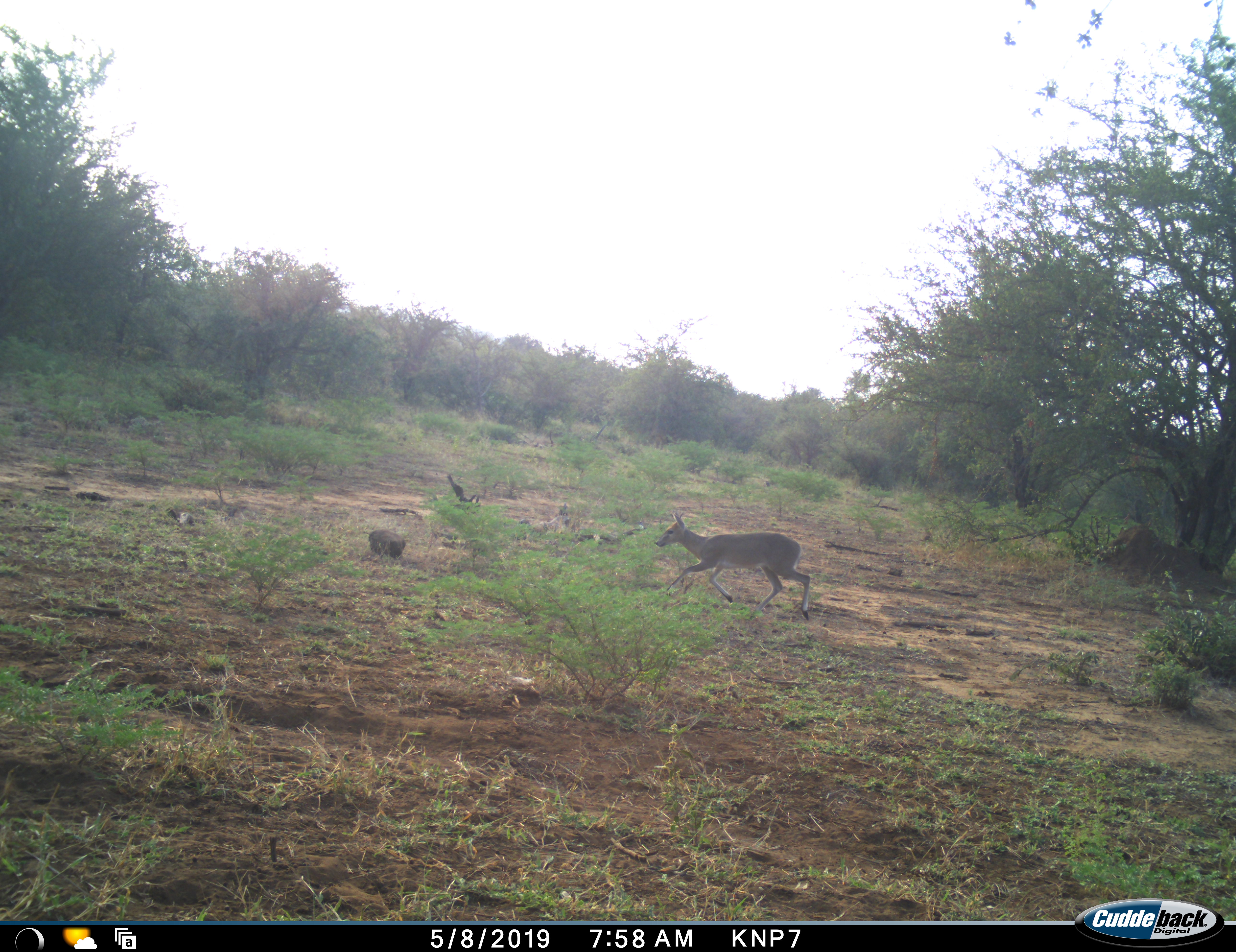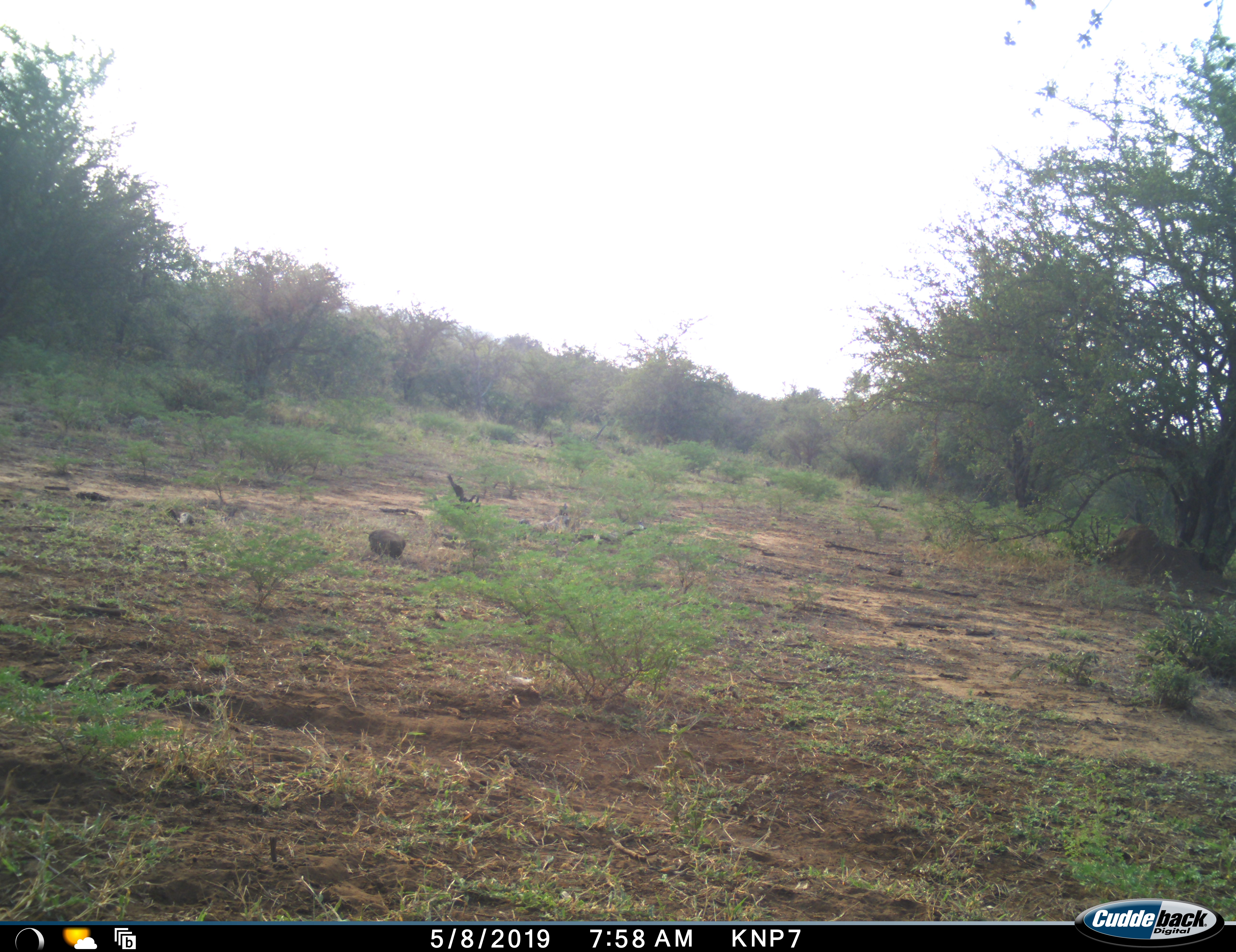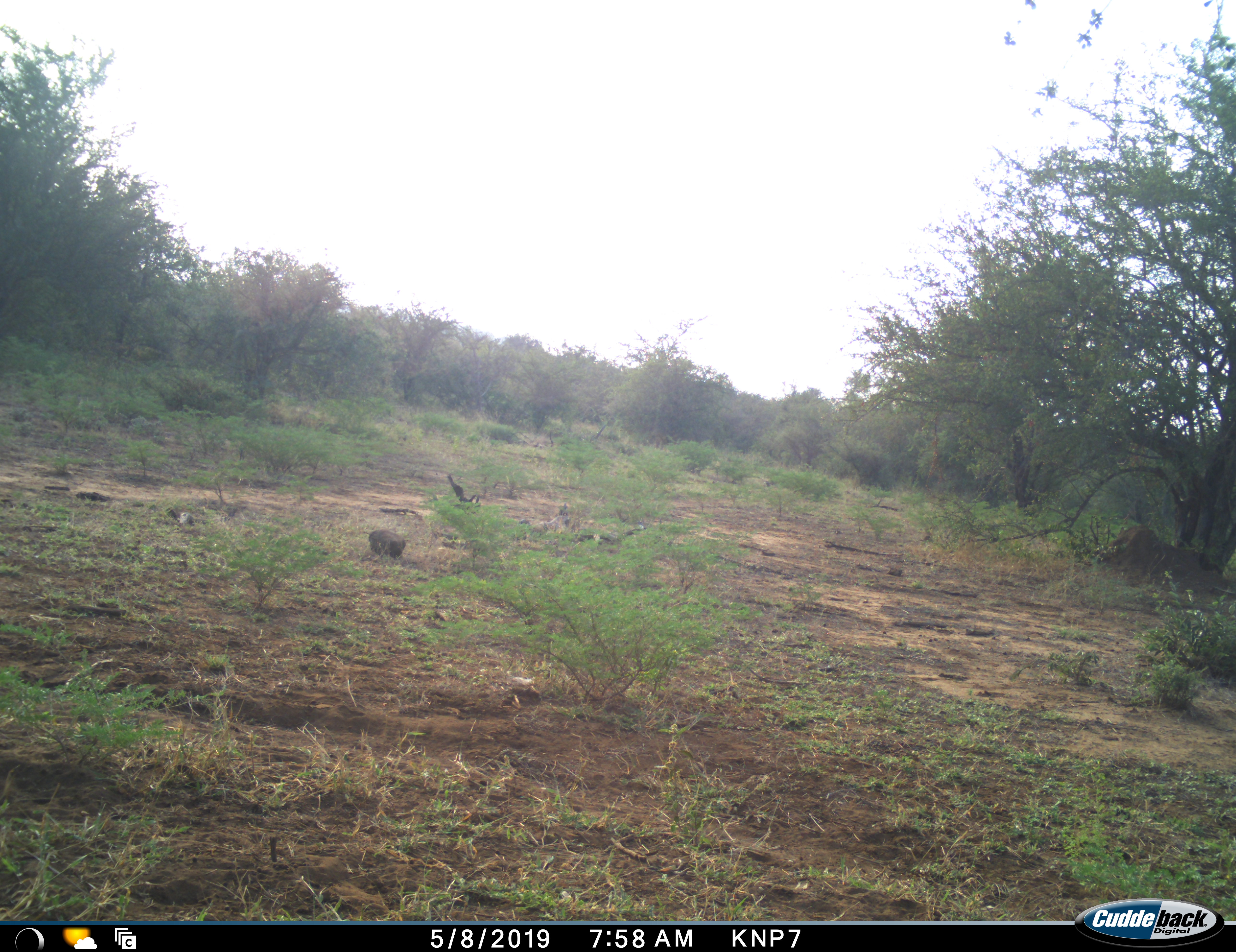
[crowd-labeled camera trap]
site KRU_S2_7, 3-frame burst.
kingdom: Animalia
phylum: Chordata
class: Mammalia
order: Artiodactyla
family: Bovidae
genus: Aepyceros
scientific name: Aepyceros melampus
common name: impala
Impala (Aepyceros melampus), count 1. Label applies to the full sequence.